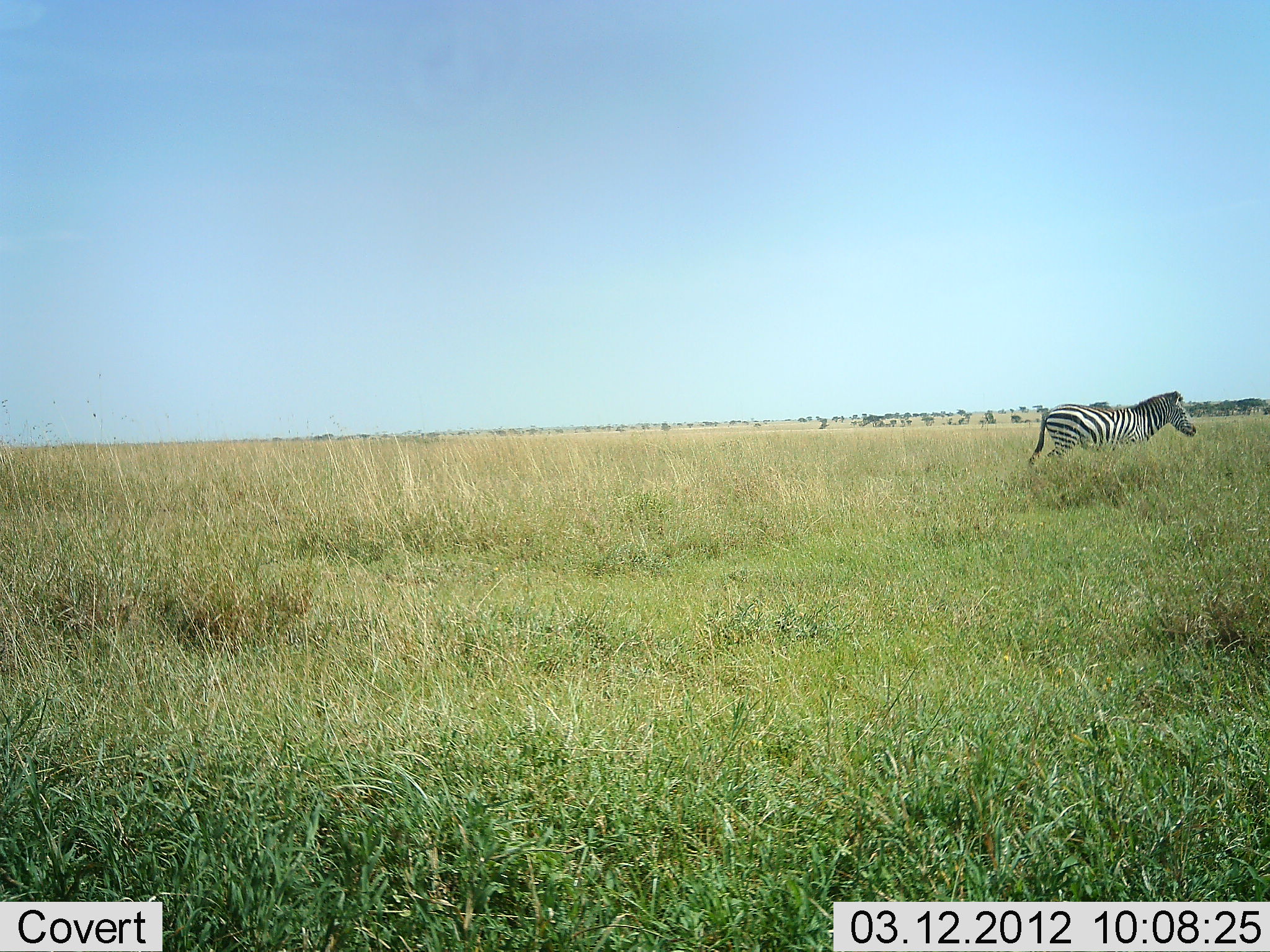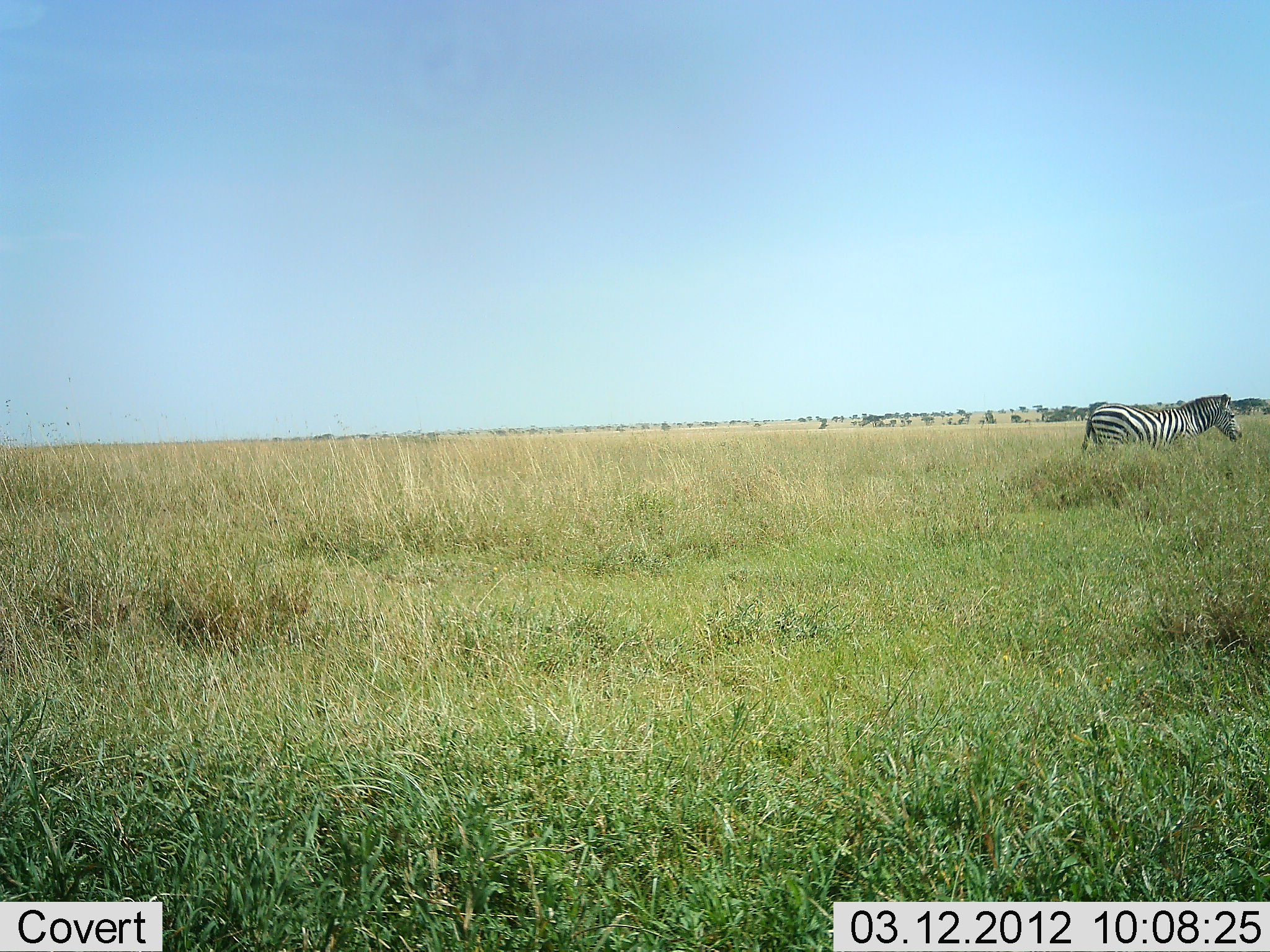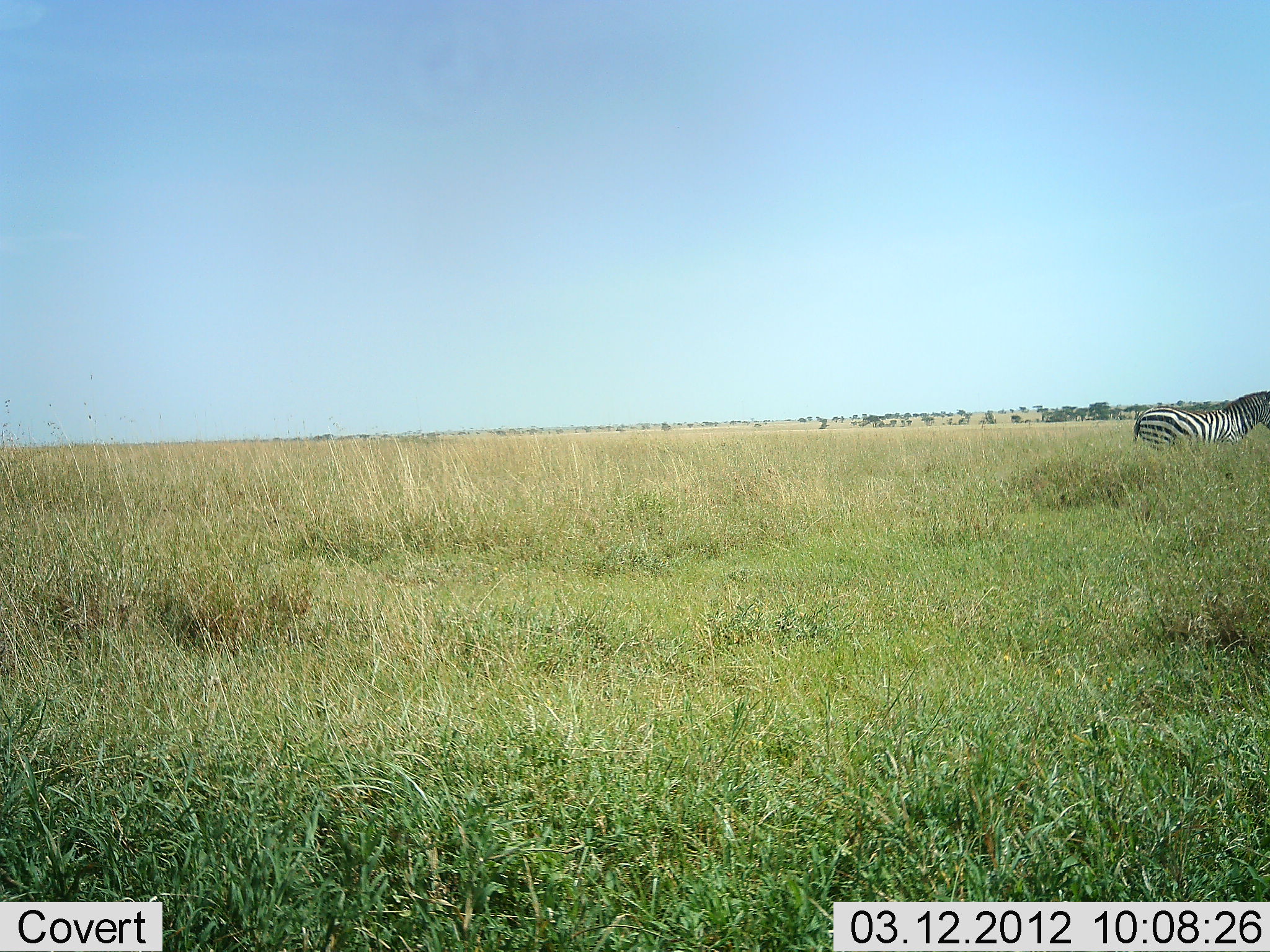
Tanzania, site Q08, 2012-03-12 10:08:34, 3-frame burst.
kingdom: Animalia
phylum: Chordata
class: Mammalia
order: Perissodactyla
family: Equidae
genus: Equus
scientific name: Equus quagga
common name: plains zebra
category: zebra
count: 1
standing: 6%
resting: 0%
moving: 100%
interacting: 0%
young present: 0%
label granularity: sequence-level